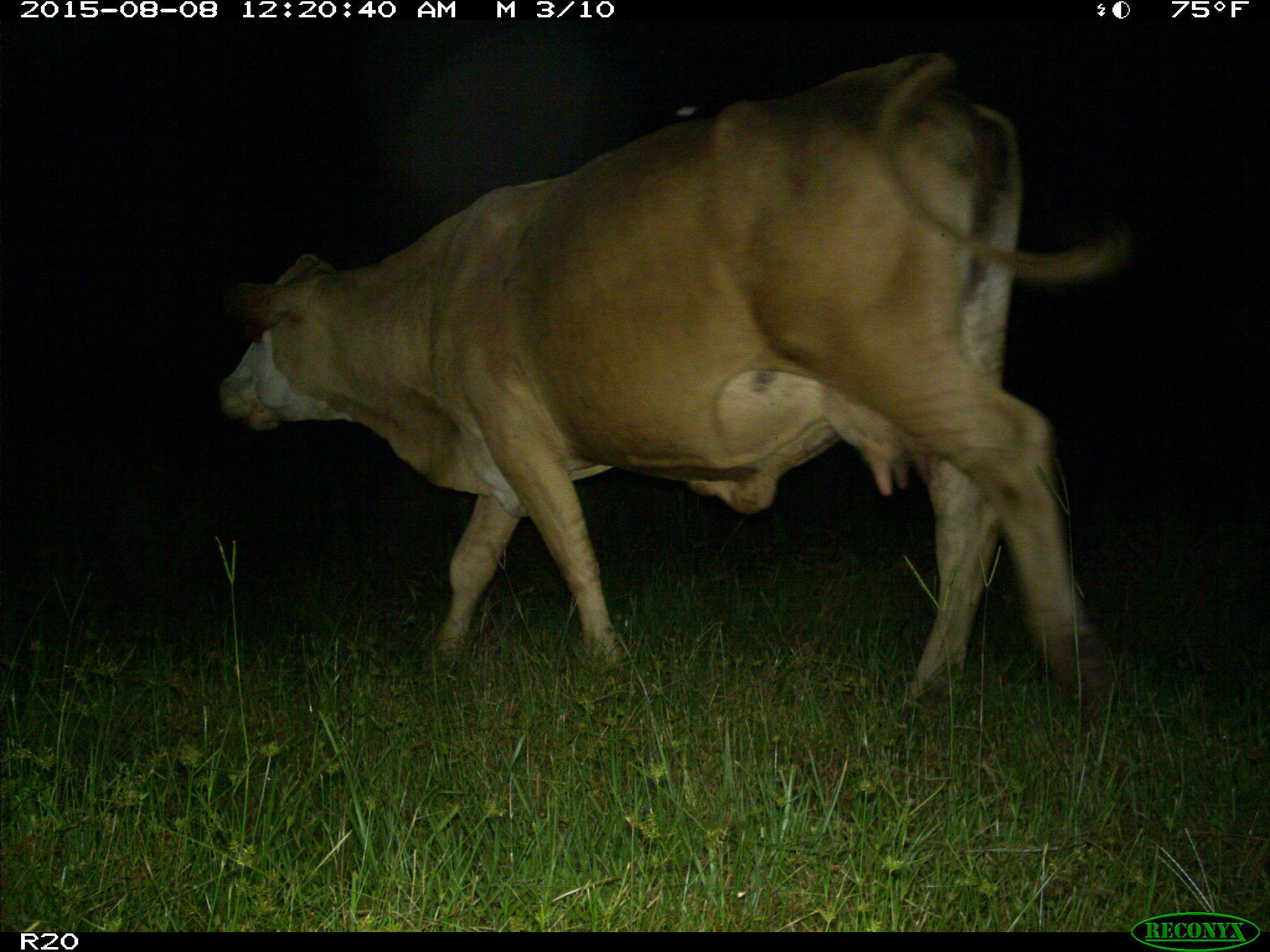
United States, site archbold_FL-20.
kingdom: Animalia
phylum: Chordata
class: Mammalia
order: Artiodactyla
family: Bovidae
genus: Bos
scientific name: Bos taurus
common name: domestic cow